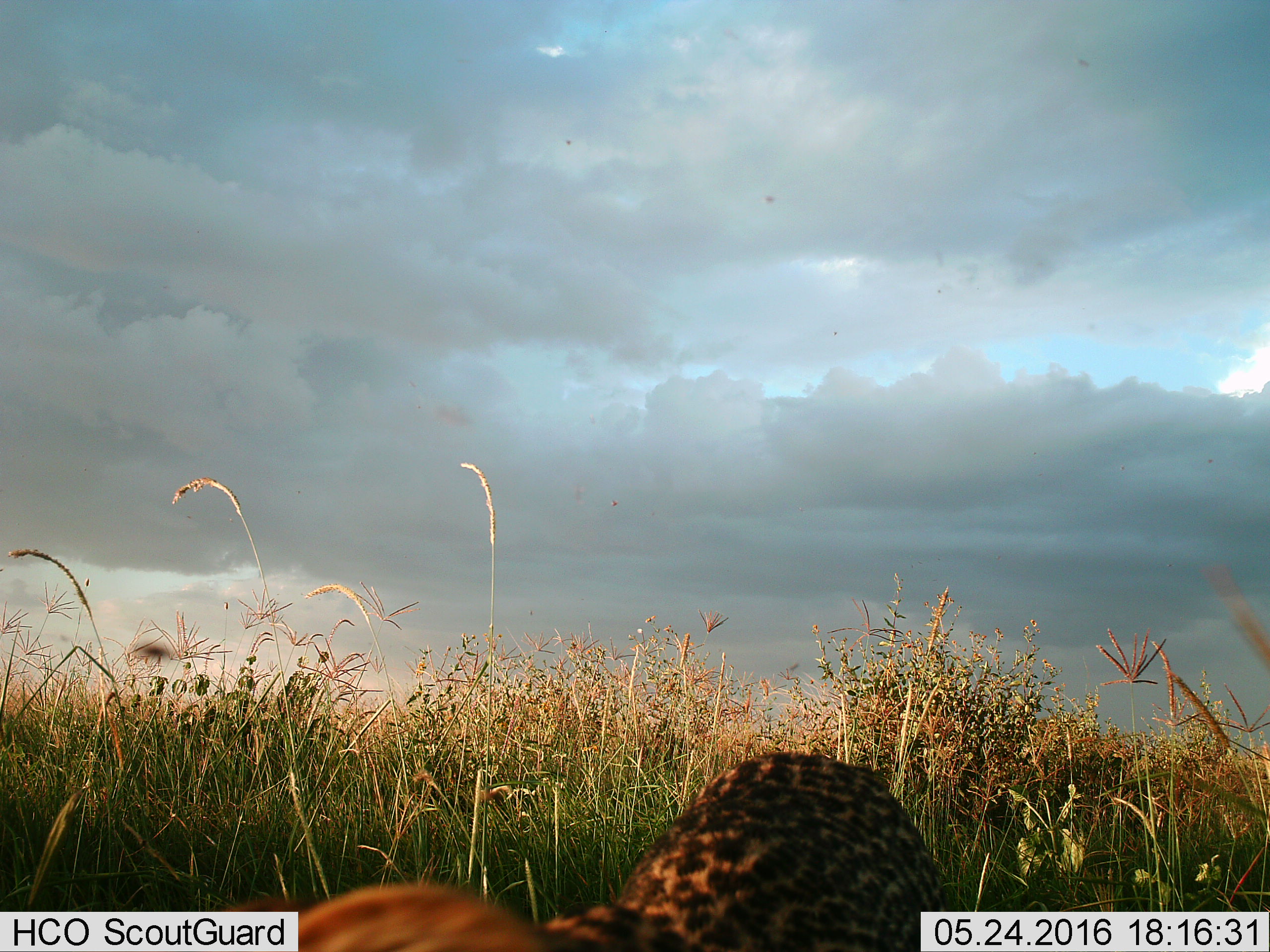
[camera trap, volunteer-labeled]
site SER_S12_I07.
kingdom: Animalia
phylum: Chordata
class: Mammalia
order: Carnivora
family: Felidae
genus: Panthera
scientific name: Panthera pardus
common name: leopard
Leopard (Panthera pardus), count 1. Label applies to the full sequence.